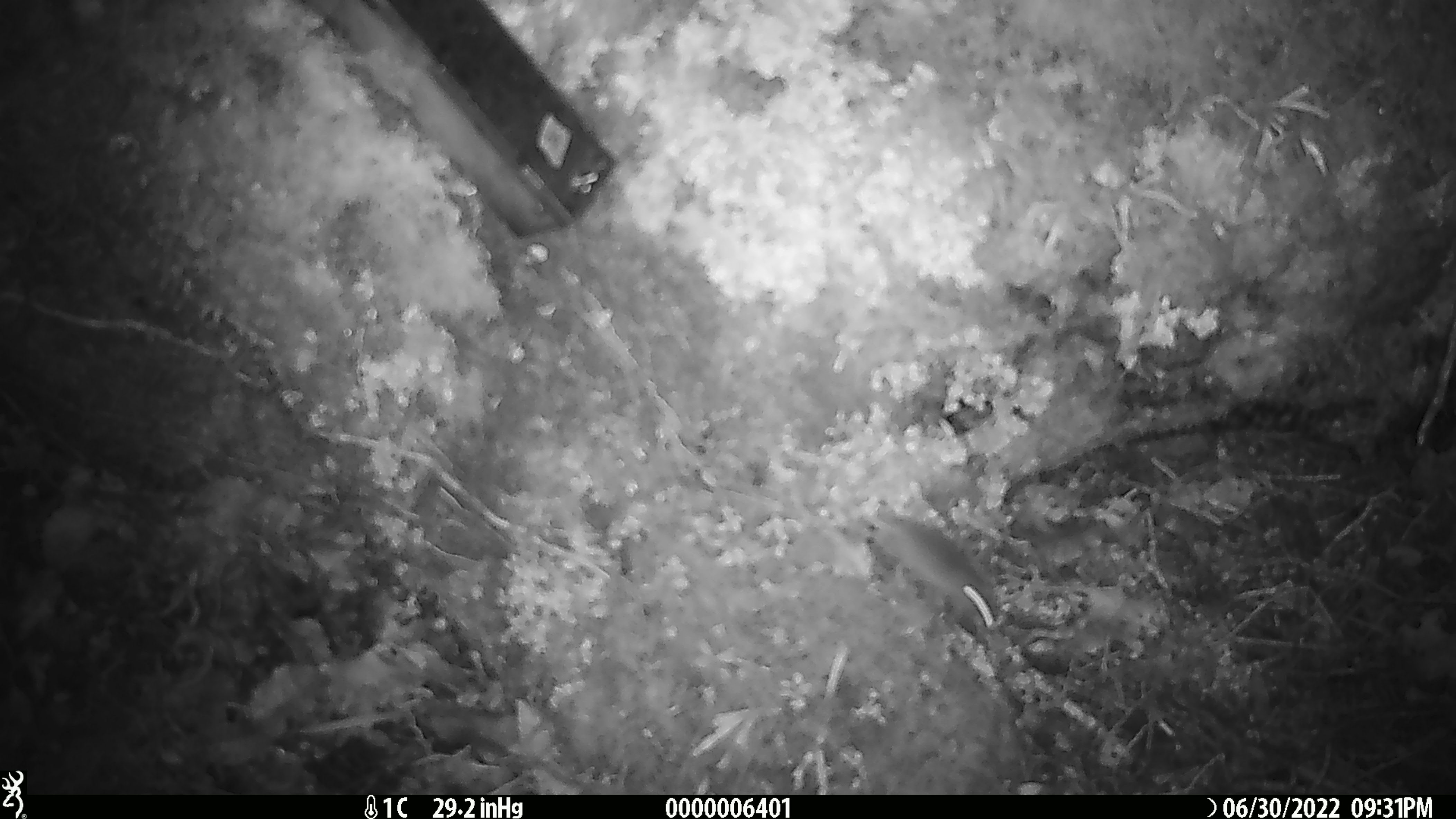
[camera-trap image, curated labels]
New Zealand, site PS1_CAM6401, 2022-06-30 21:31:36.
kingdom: Animalia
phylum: Chordata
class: Mammalia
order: Rodentia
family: Muridae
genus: Mus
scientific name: Mus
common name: mouse